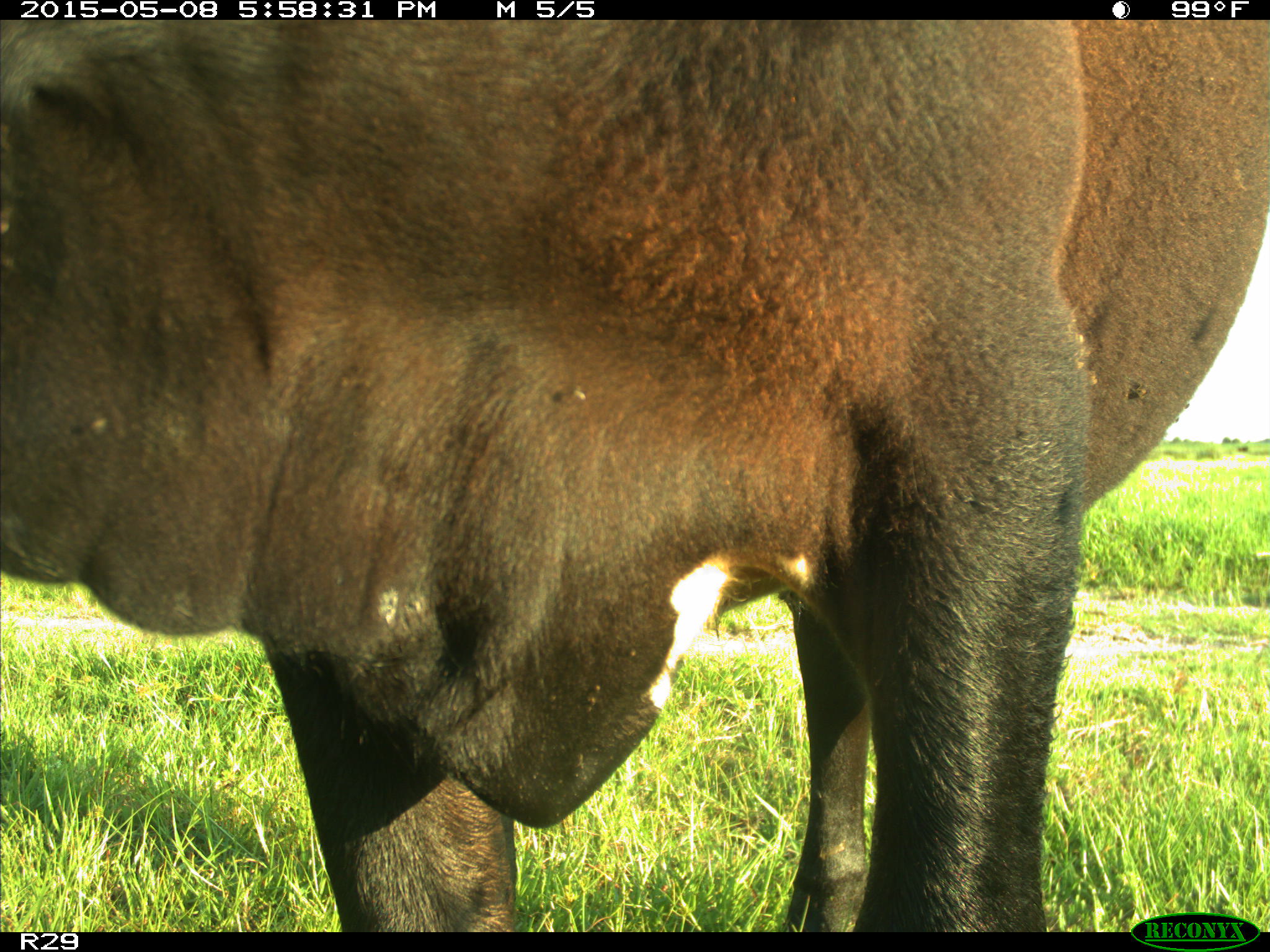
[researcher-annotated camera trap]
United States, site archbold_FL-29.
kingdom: Animalia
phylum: Chordata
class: Mammalia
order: Artiodactyla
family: Bovidae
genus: Bos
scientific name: Bos taurus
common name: domestic cow